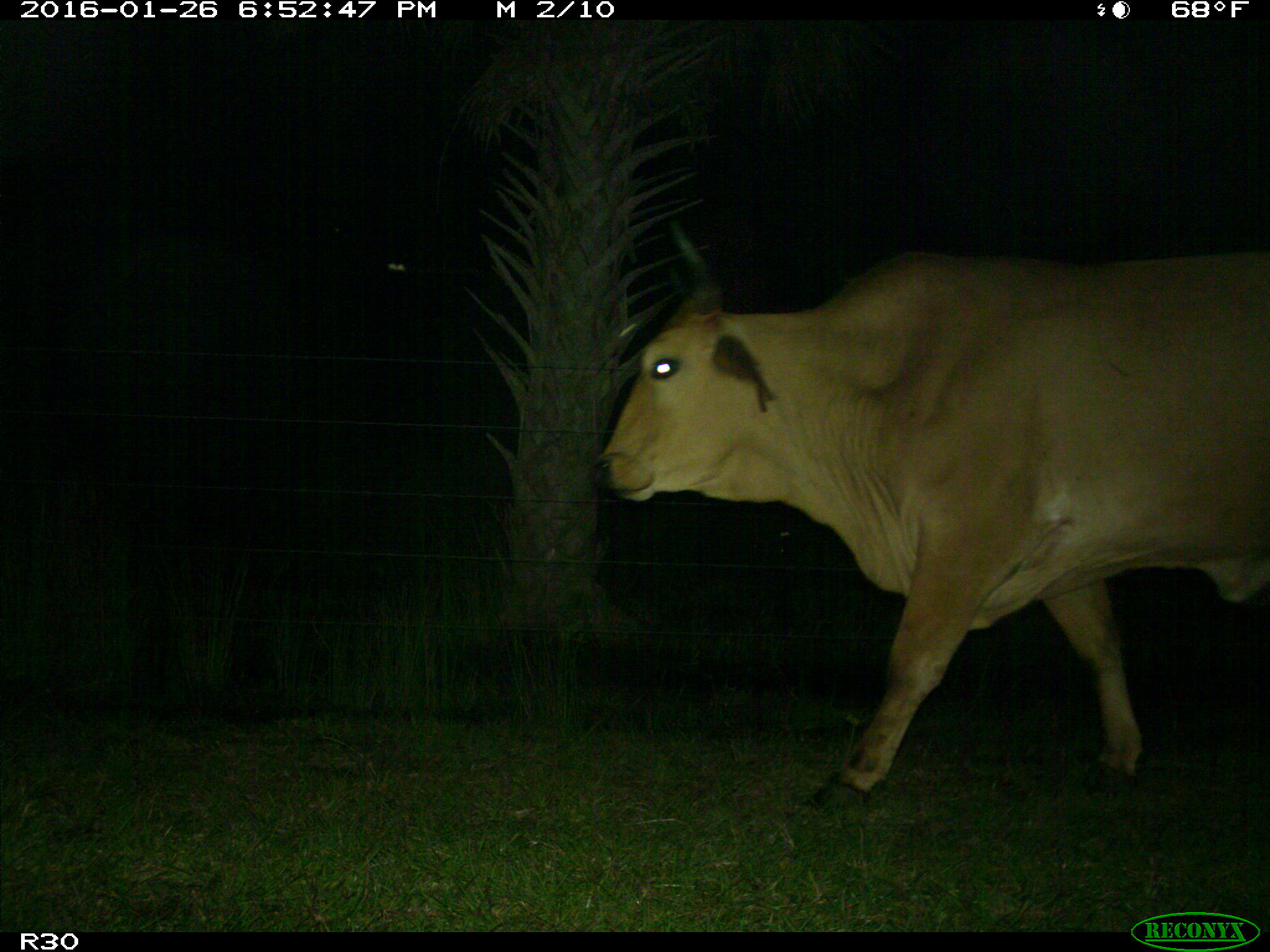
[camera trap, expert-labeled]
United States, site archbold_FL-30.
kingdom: Animalia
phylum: Chordata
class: Mammalia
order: Artiodactyla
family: Bovidae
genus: Bos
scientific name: Bos taurus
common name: domestic cow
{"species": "Bos taurus (domestic cow)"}